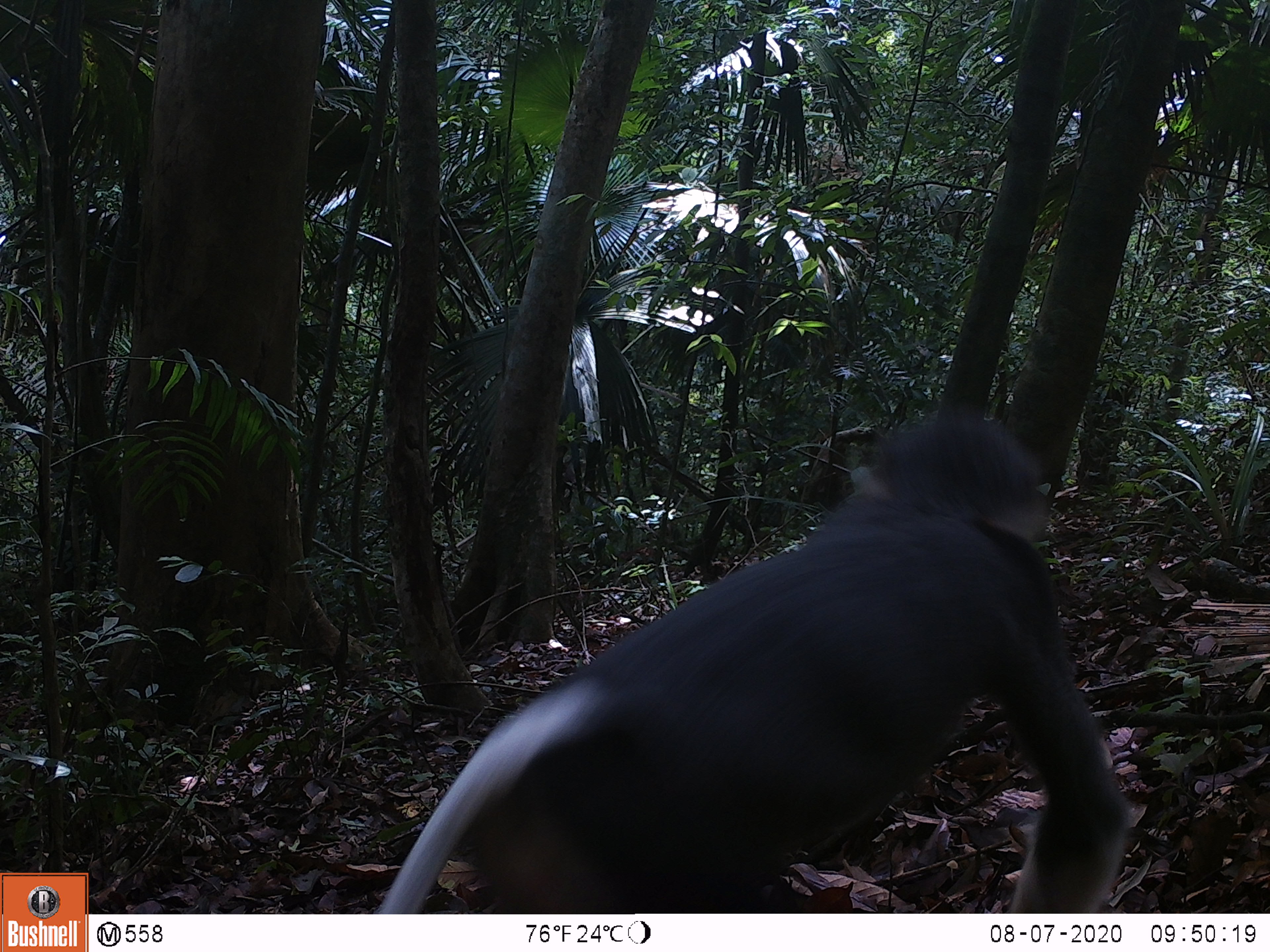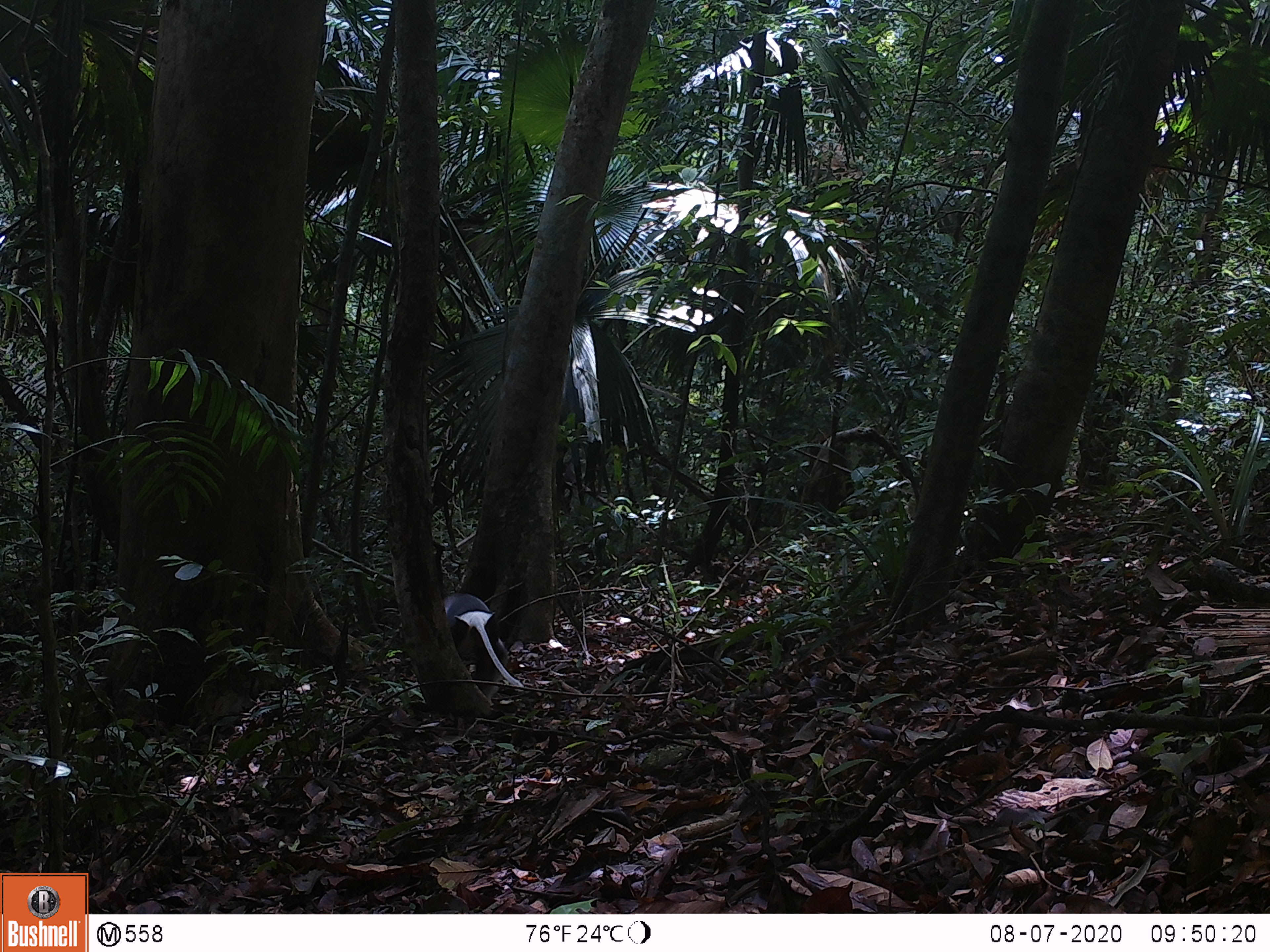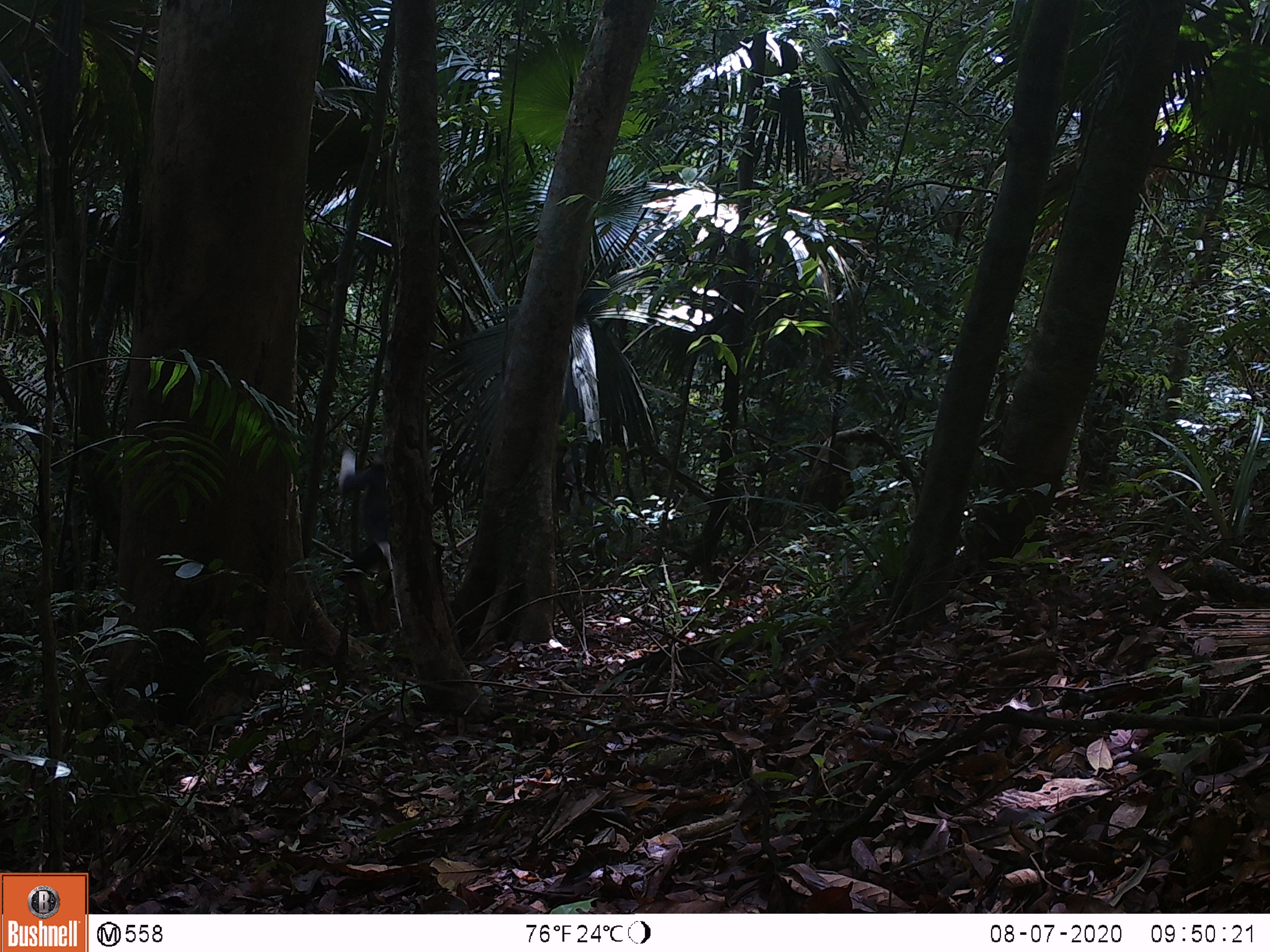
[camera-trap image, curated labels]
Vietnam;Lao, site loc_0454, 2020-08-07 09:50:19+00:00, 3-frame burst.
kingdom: Animalia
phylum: Chordata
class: Mammalia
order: Primates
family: Cercopithecidae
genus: Pygathrix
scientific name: Pygathrix nemaeus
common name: red-shanked douc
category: red shanked douc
Red shanked douc (red-shanked douc) (Pygathrix nemaeus). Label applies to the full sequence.